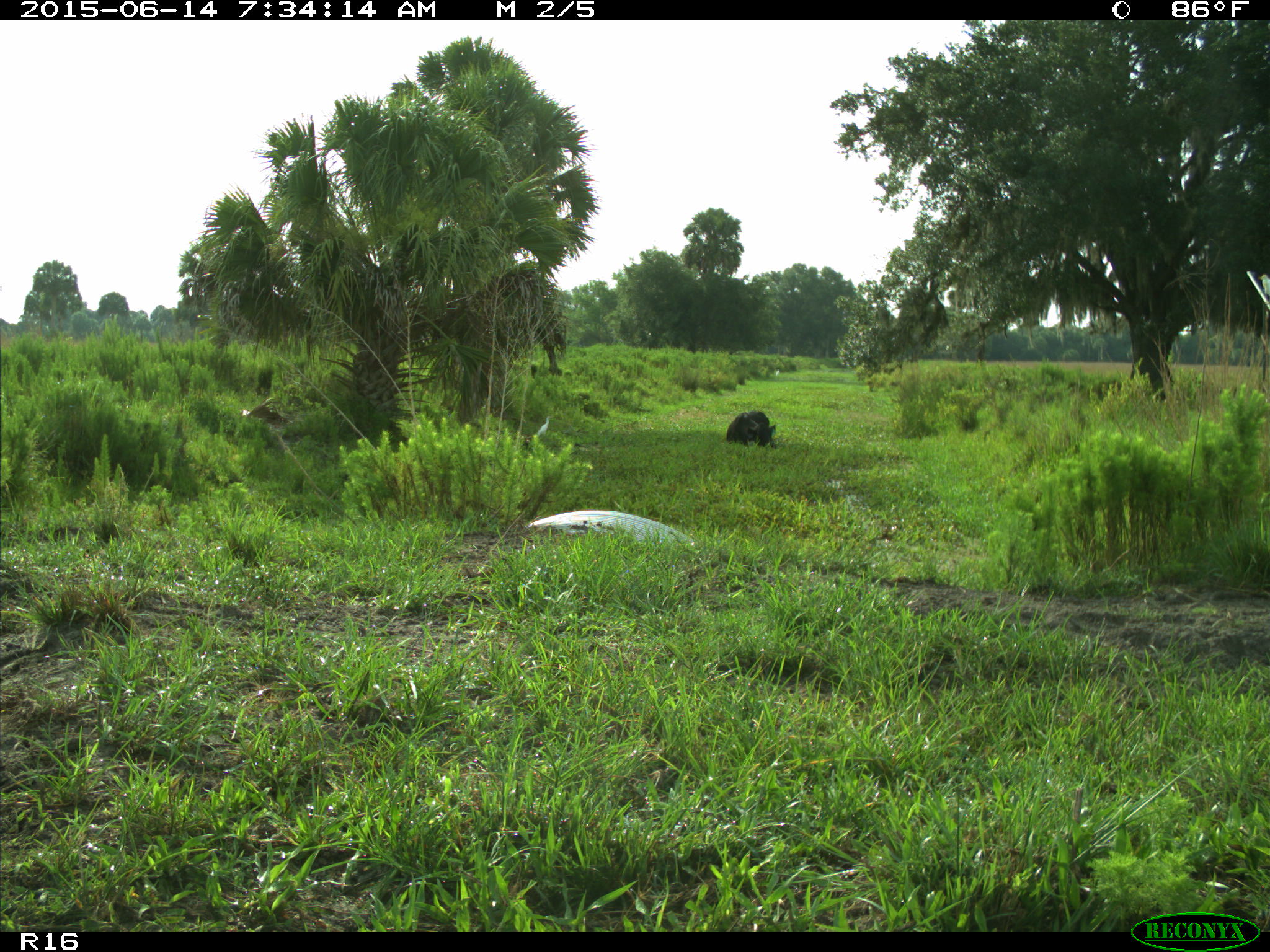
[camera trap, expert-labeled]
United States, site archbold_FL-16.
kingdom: Animalia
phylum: Chordata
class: Mammalia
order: Artiodactyla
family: Bovidae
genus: Bos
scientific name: Bos taurus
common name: domestic cow